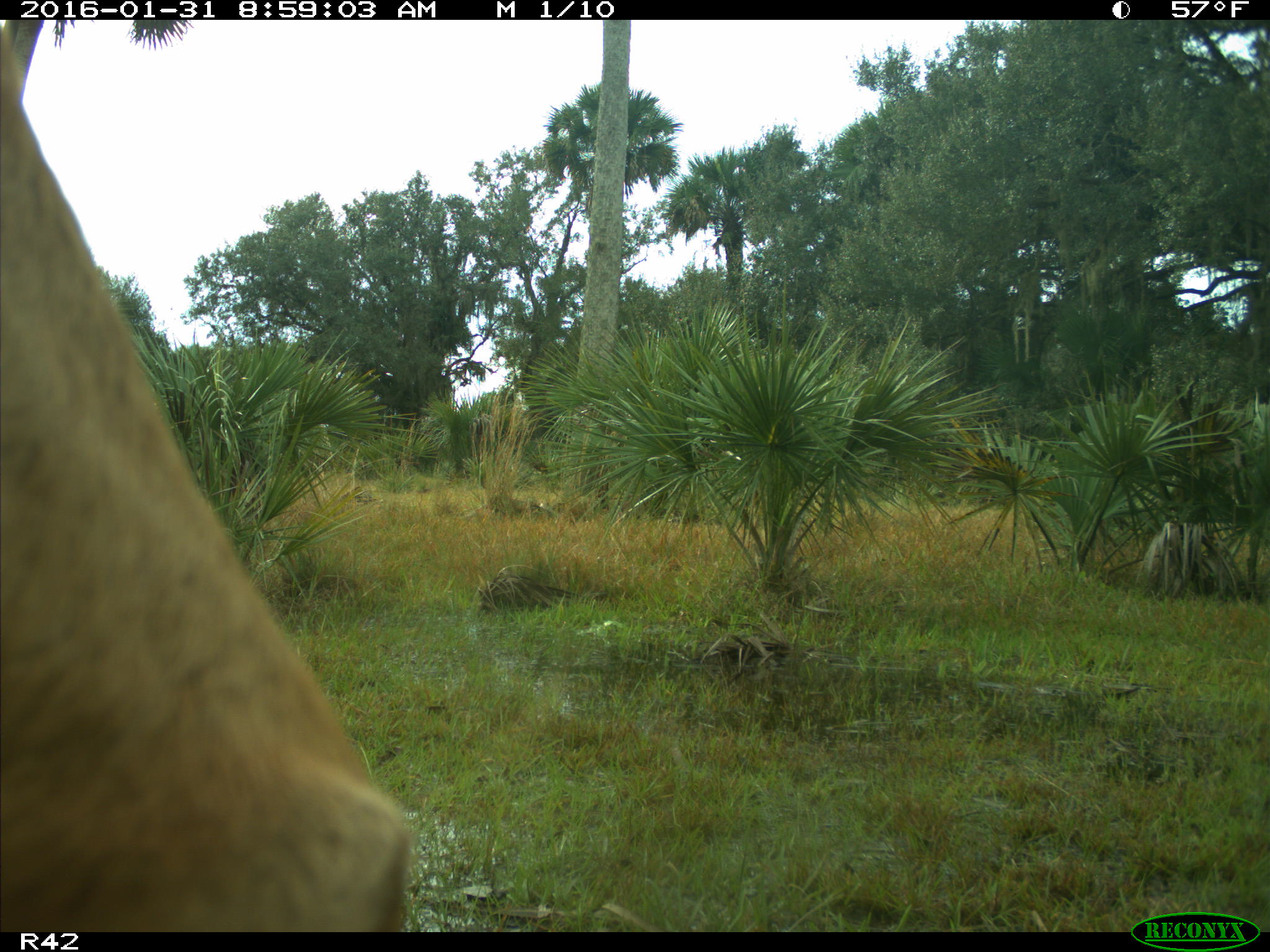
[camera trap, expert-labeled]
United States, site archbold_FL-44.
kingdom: Animalia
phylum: Chordata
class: Mammalia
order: Artiodactyla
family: Bovidae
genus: Bos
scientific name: Bos taurus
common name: domestic cow